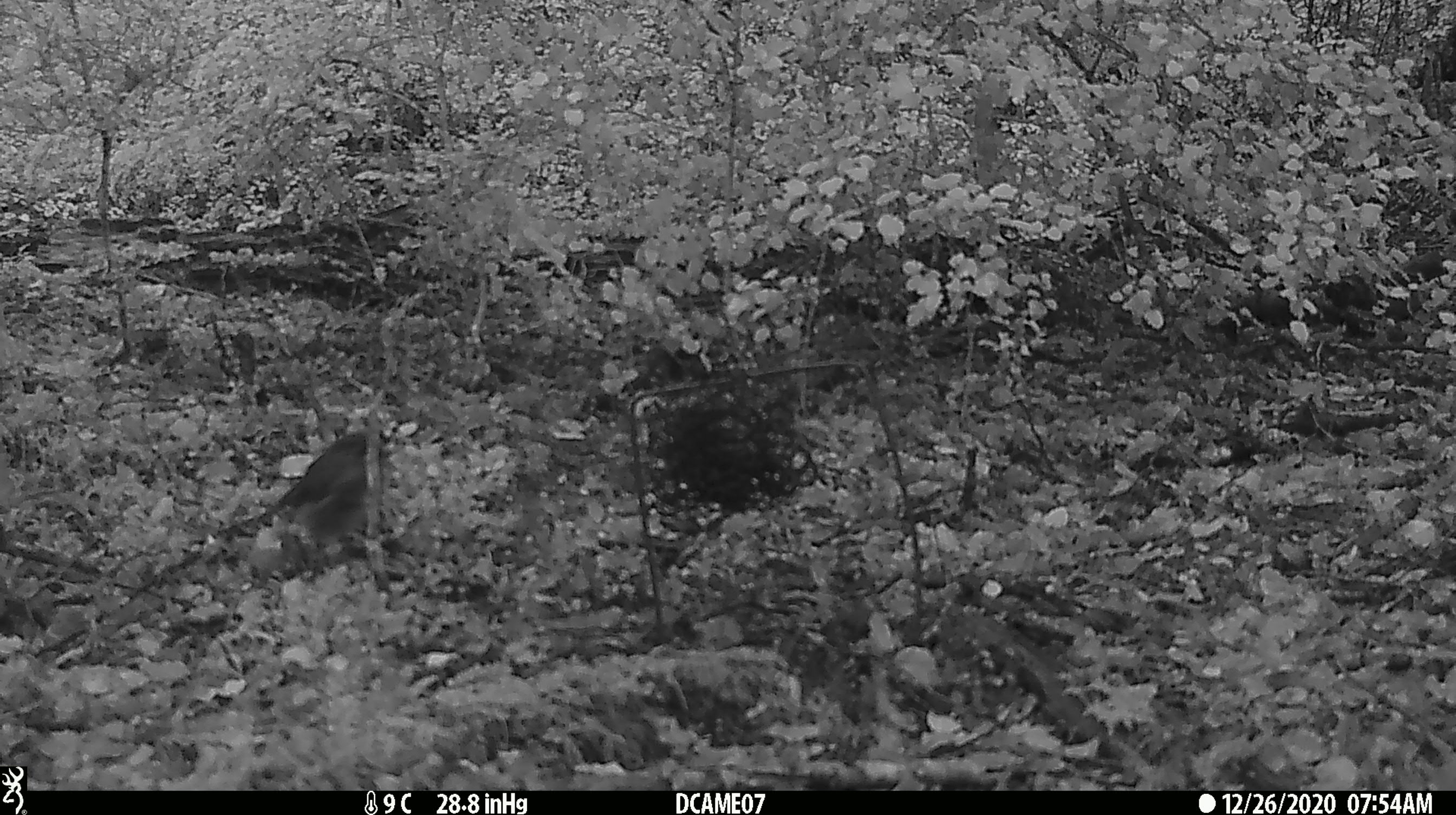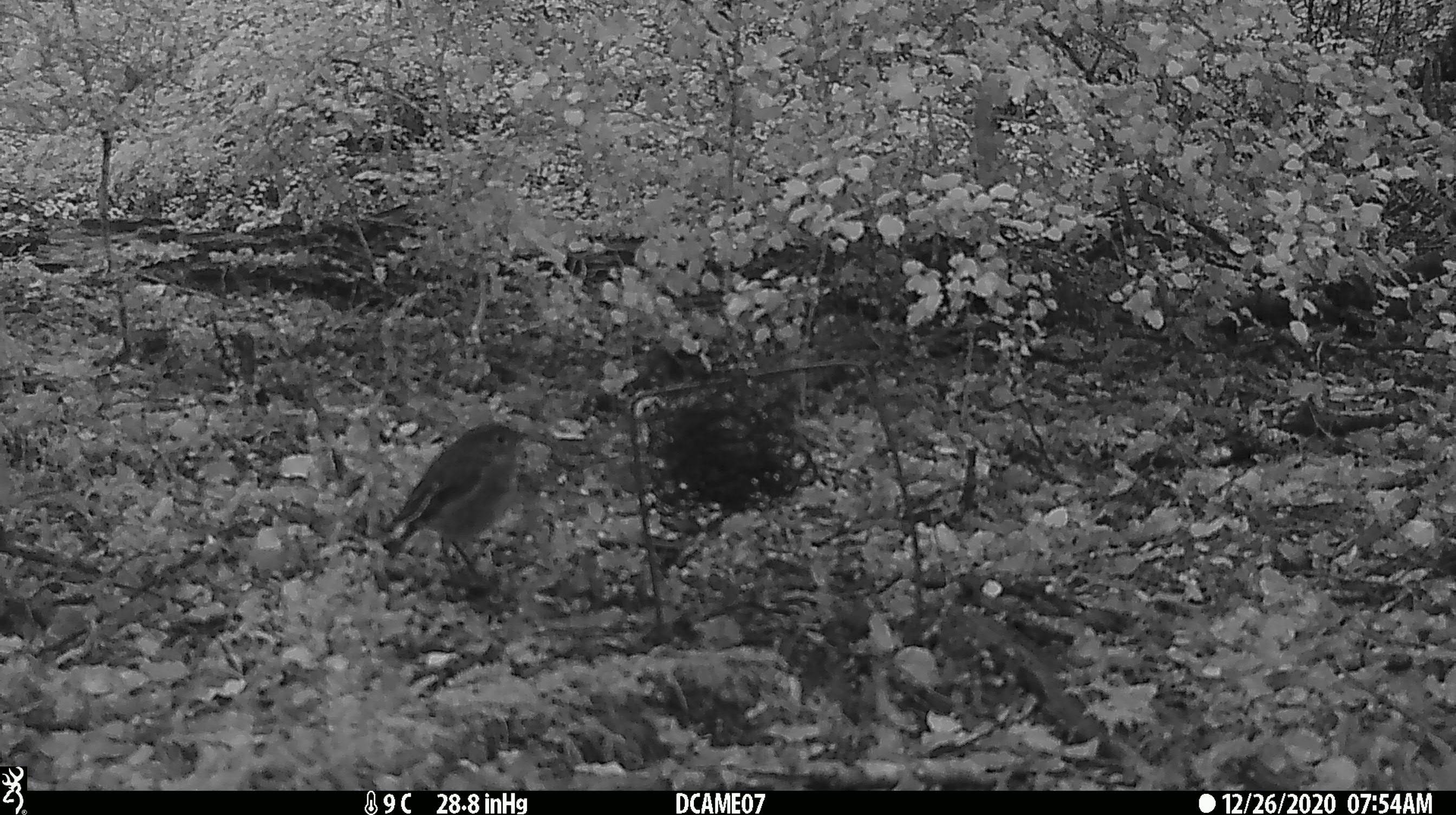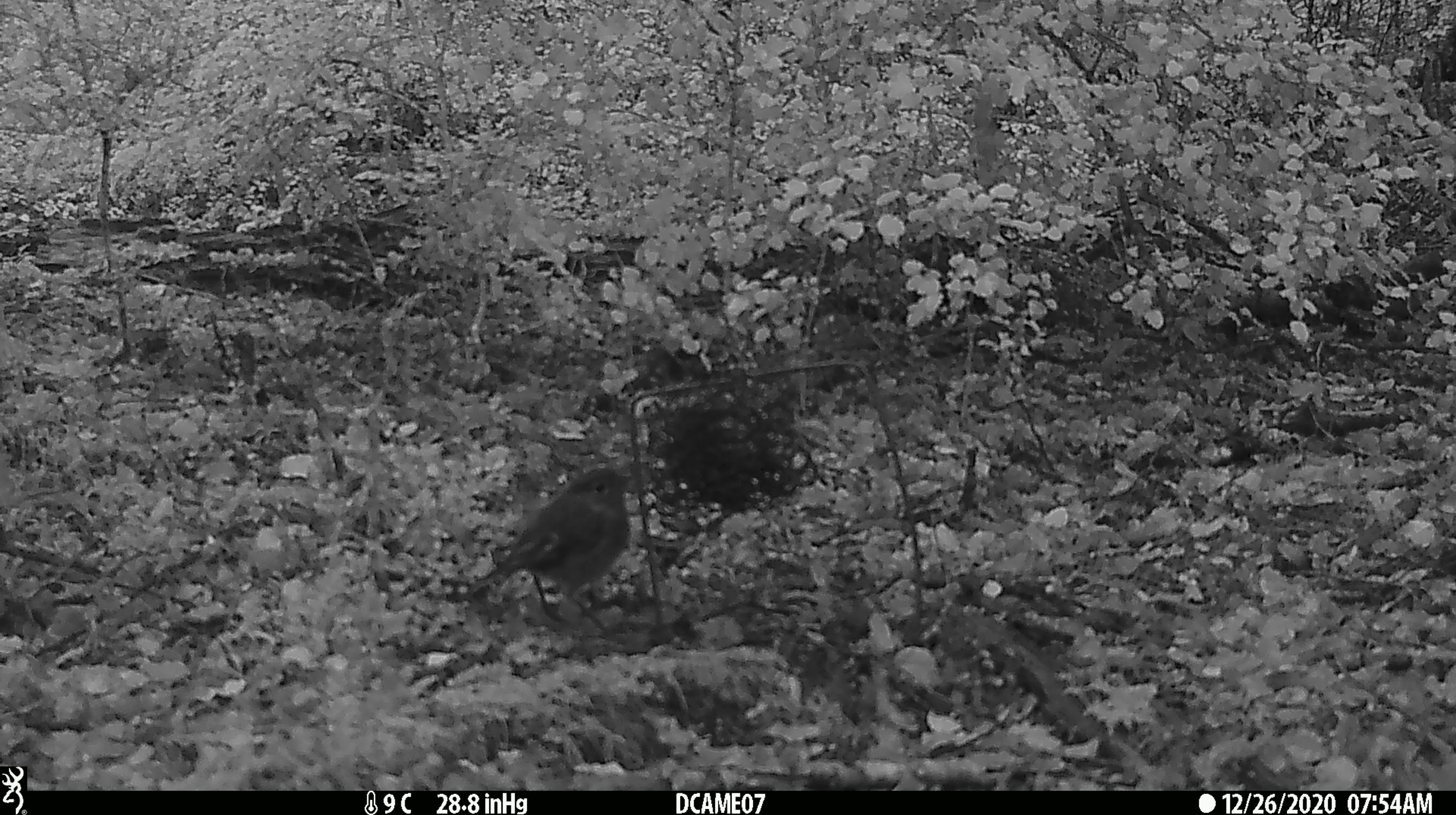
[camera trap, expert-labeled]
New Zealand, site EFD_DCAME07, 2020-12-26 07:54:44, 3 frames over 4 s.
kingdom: Animalia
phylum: Chordata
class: Aves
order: Passeriformes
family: Petroicidae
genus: Petroica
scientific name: Petroica australis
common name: new zealand robin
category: robin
Robin (new zealand robin) (Petroica australis).